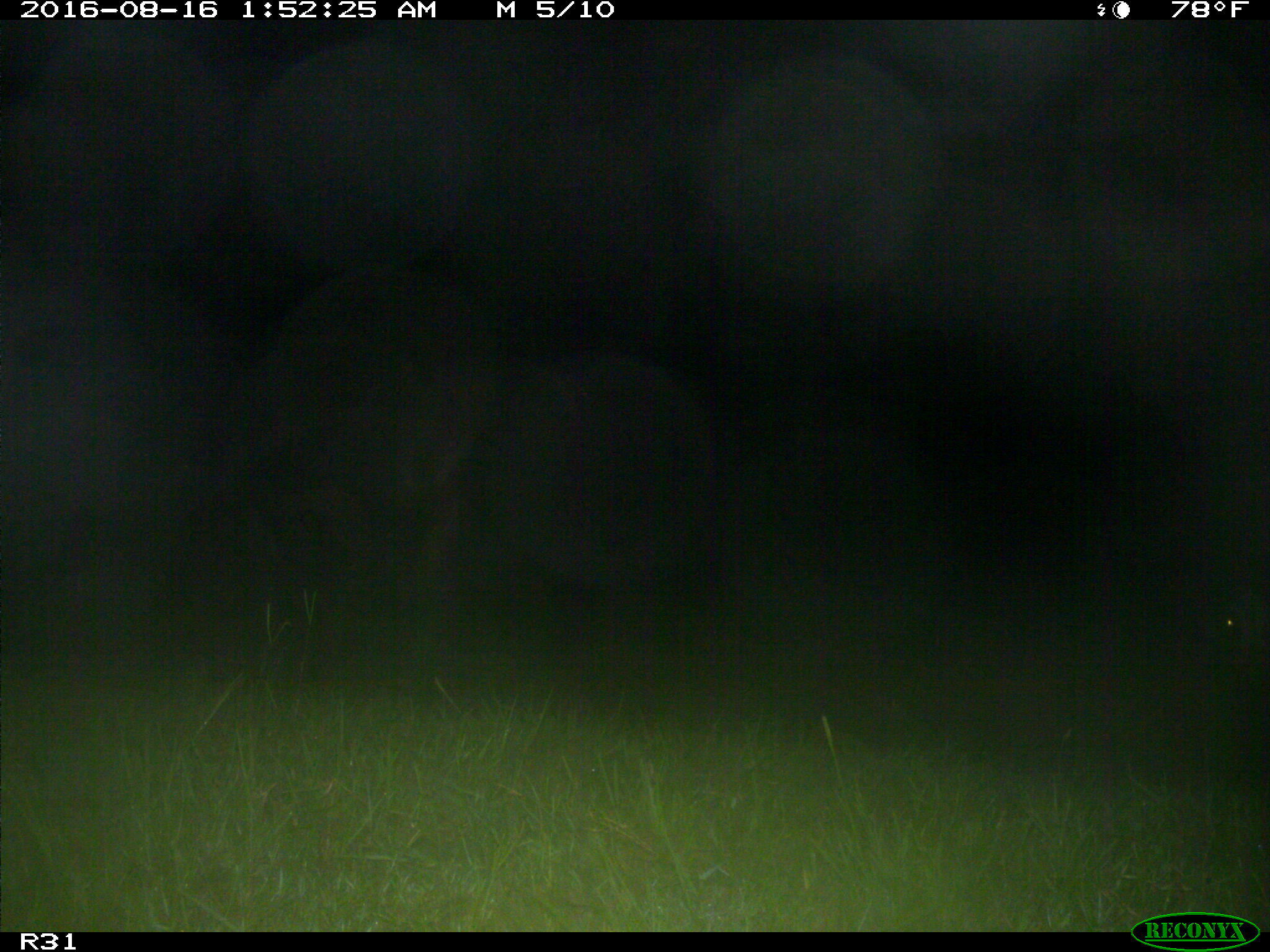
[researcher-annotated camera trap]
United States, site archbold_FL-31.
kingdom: Animalia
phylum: Chordata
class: Mammalia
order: Artiodactyla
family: Bovidae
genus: Bos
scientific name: Bos taurus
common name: domestic cow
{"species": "Bos taurus (domestic cow)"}